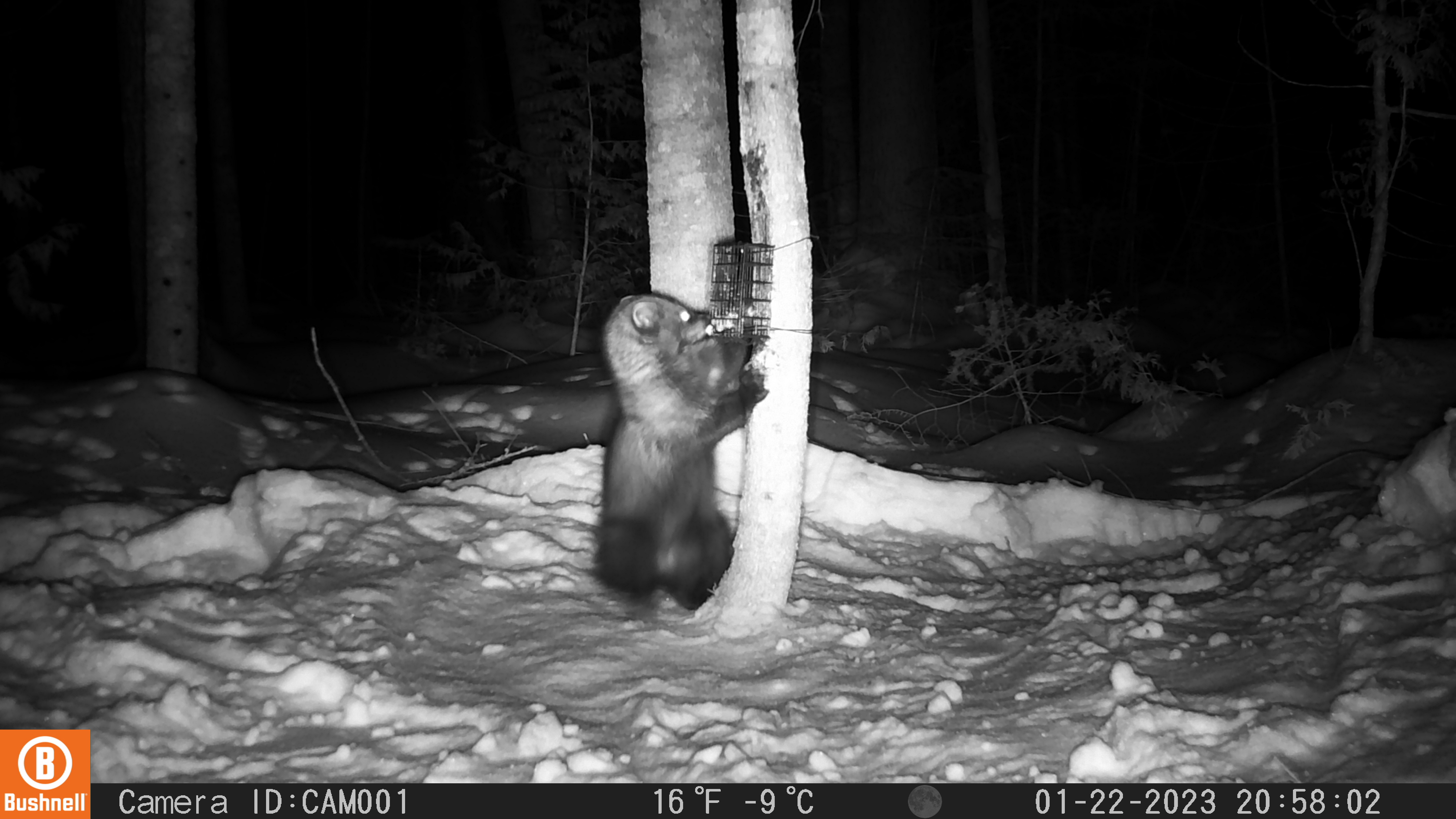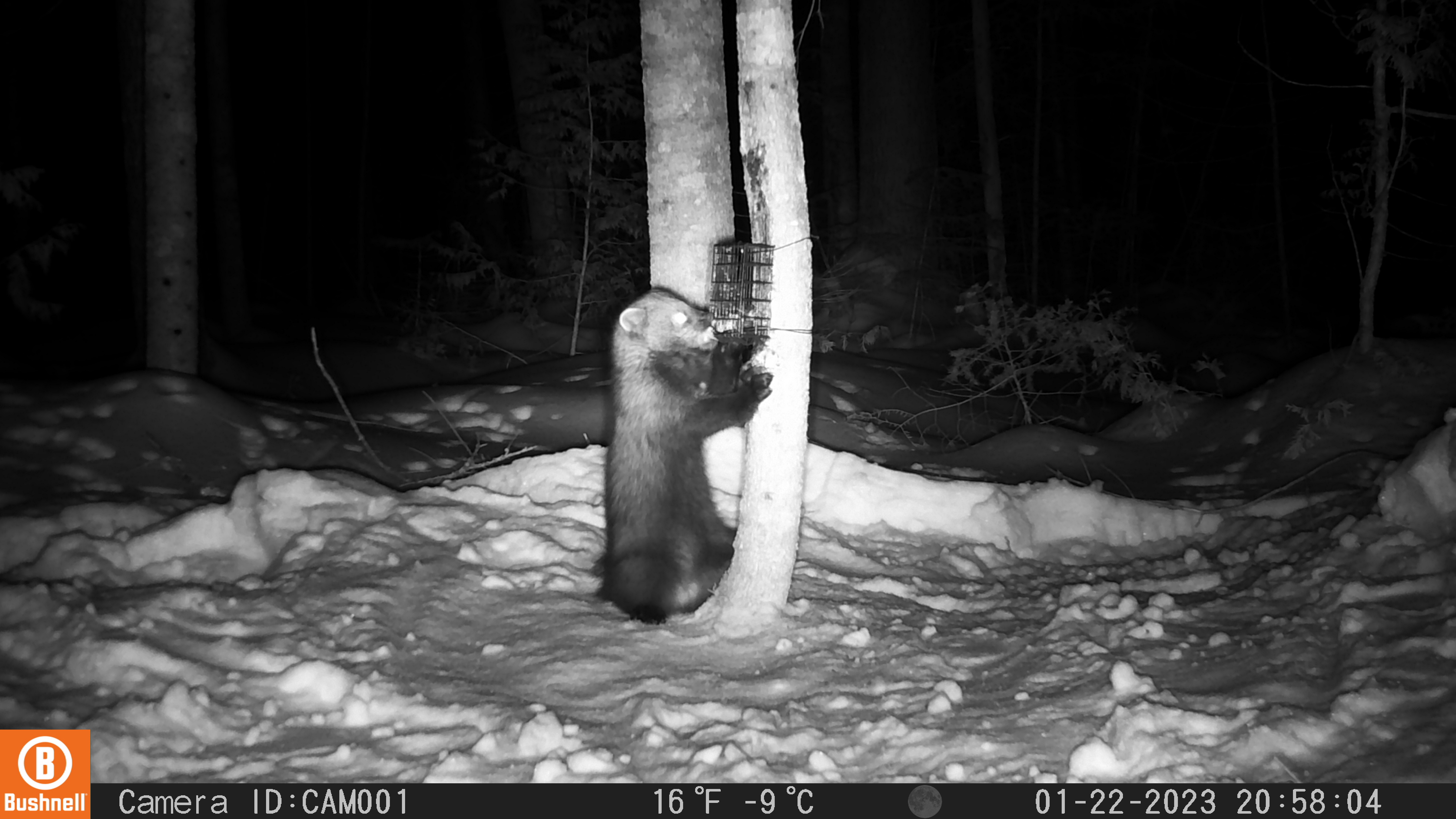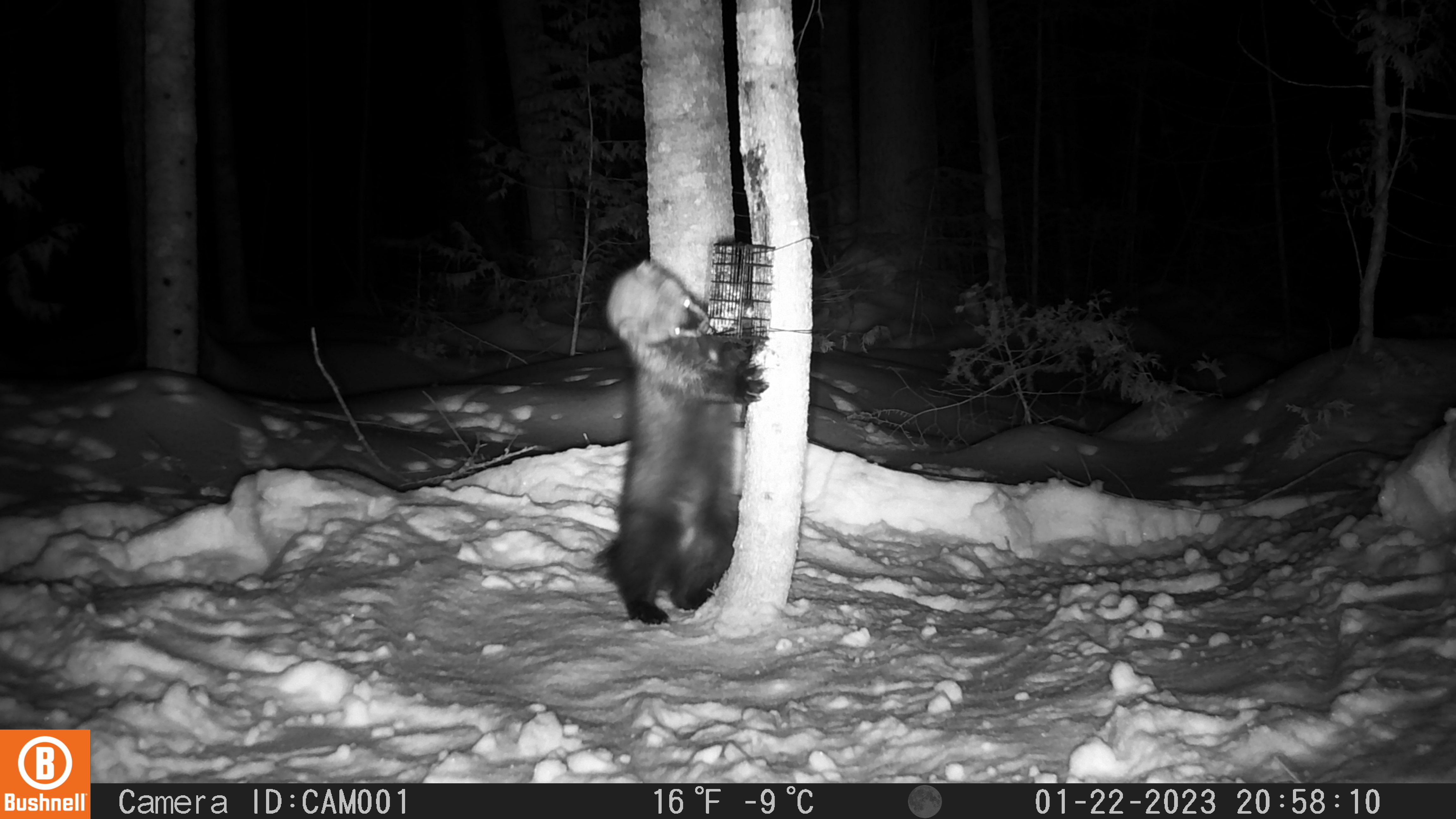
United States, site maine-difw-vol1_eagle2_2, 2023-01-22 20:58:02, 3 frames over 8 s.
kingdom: Animalia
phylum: Chordata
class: Mammalia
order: Carnivora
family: Mustelidae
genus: Pekania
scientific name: Pekania pennanti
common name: fisher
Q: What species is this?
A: Fisher (Pekania pennanti).